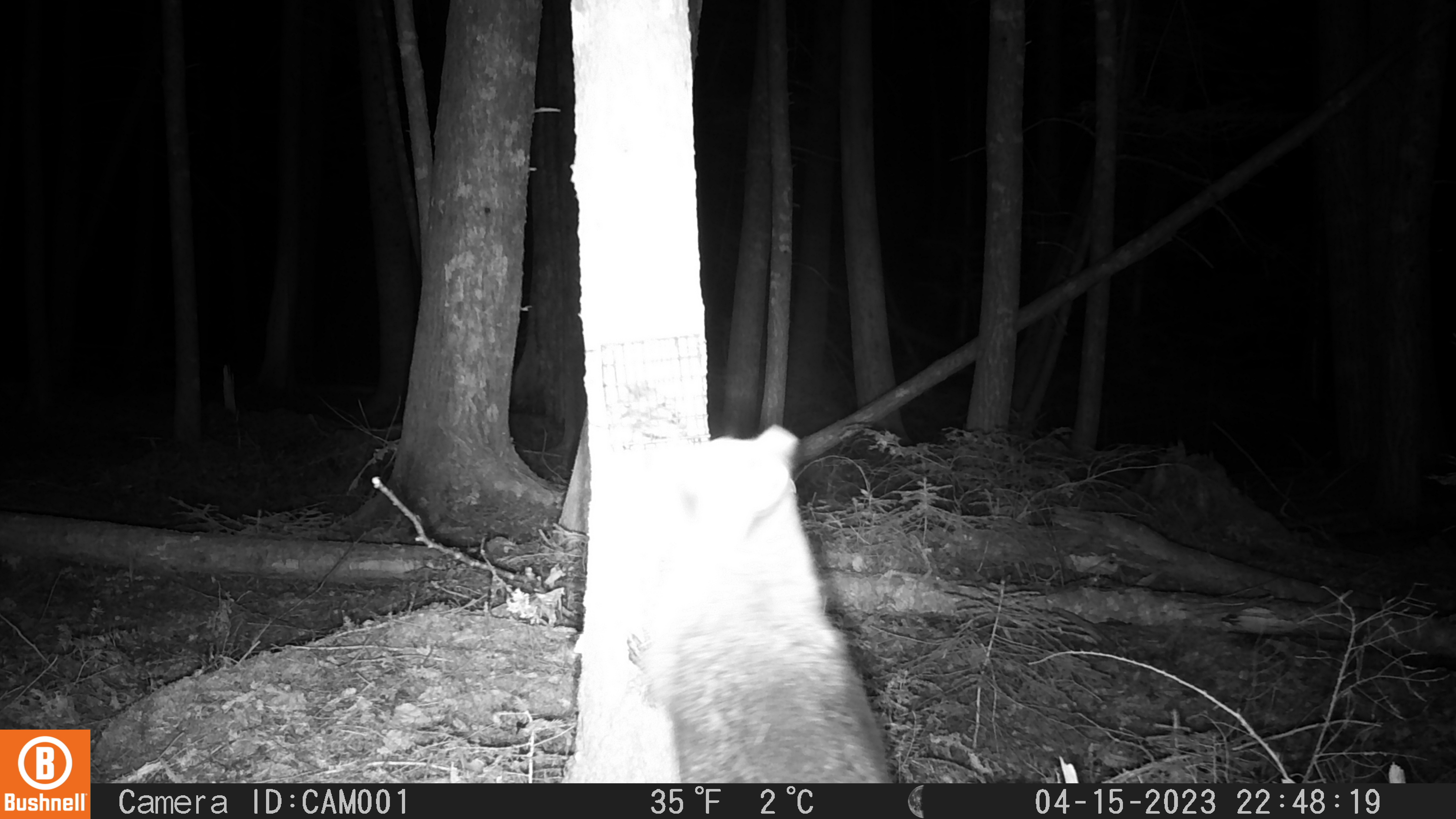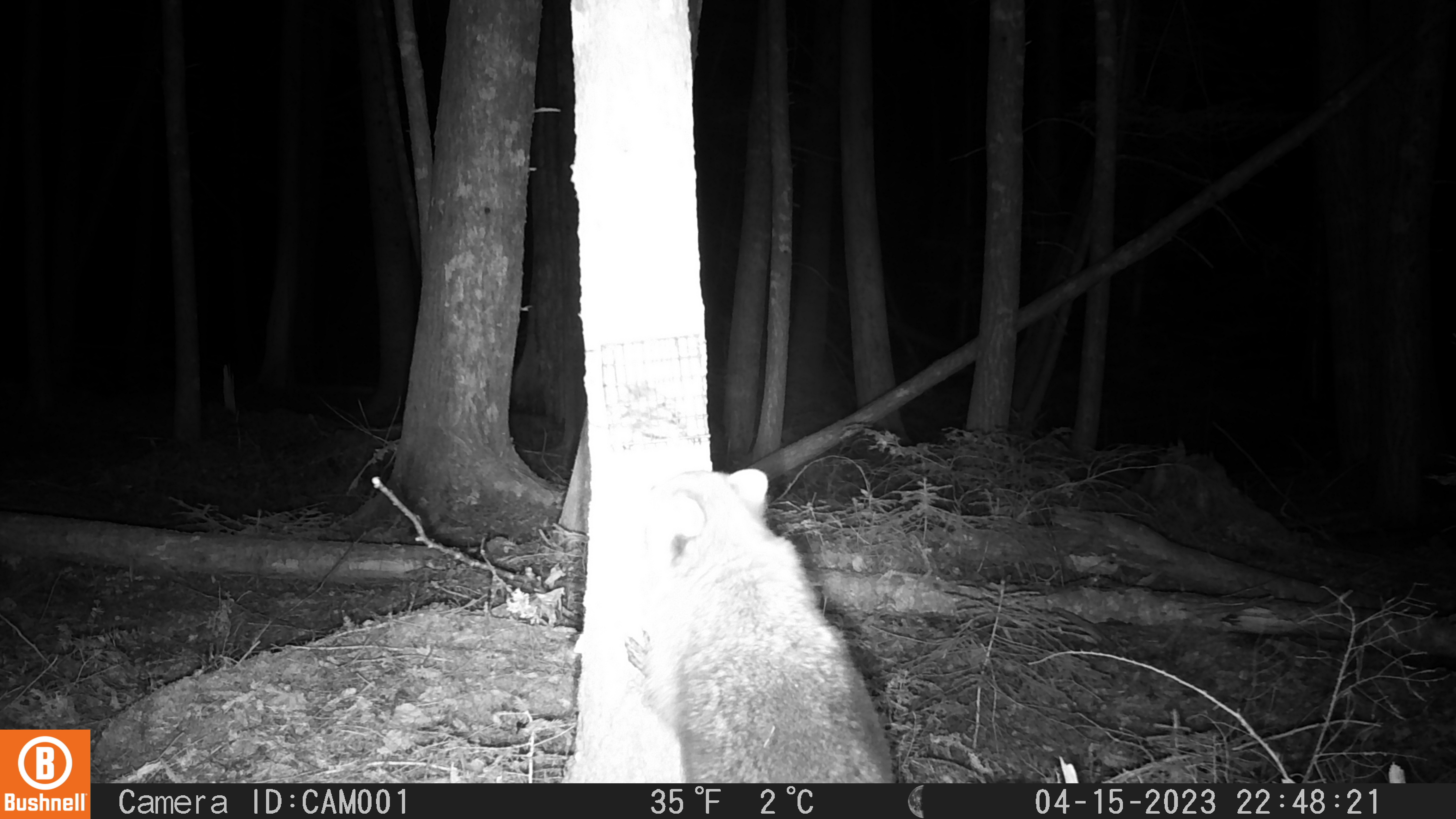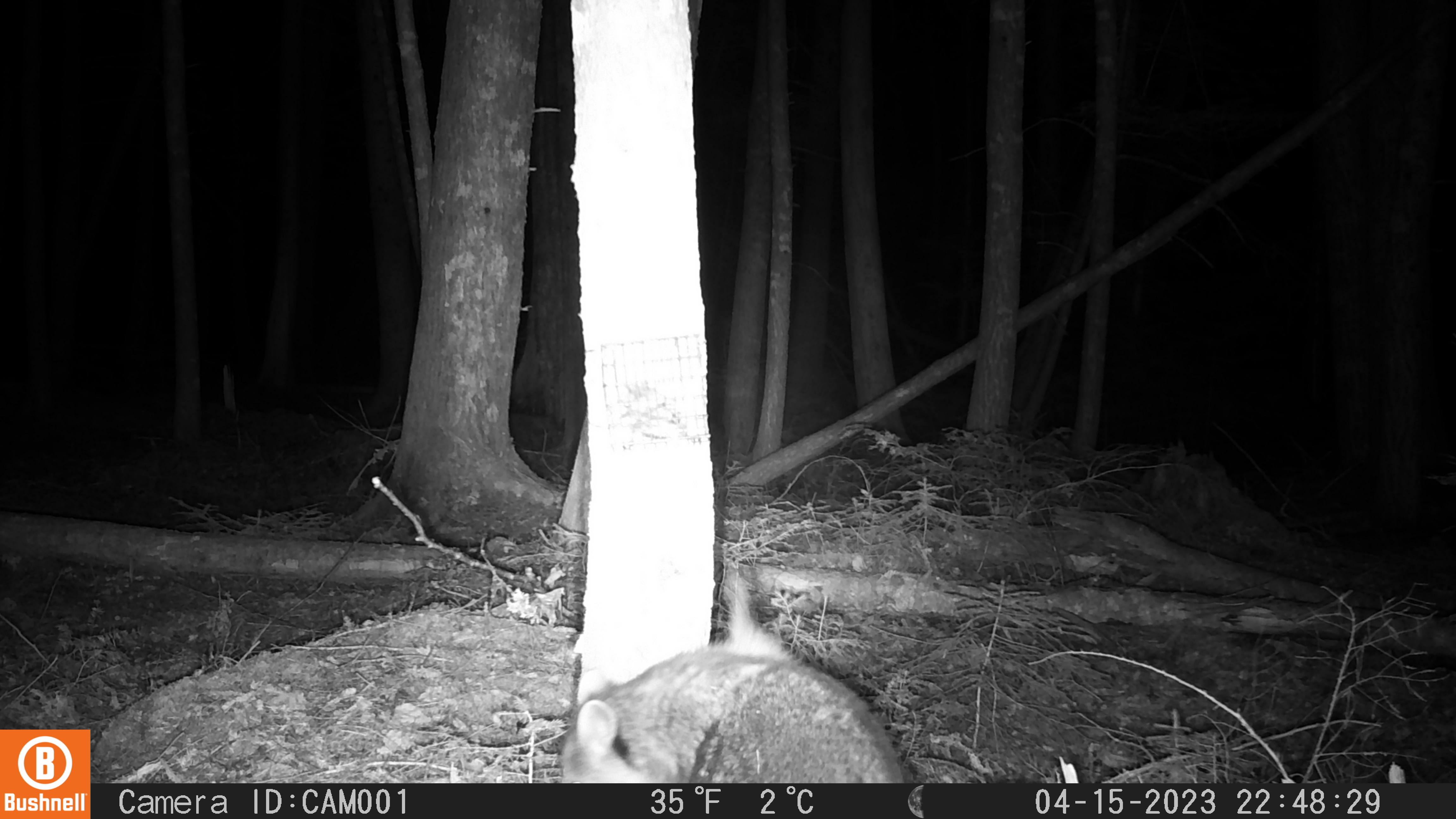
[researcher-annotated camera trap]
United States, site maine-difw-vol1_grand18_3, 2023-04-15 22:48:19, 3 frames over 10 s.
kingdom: Animalia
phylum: Chordata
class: Mammalia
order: Carnivora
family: Procyonidae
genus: Procyon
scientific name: Procyon lotor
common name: raccoon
Raccoon (Procyon lotor).